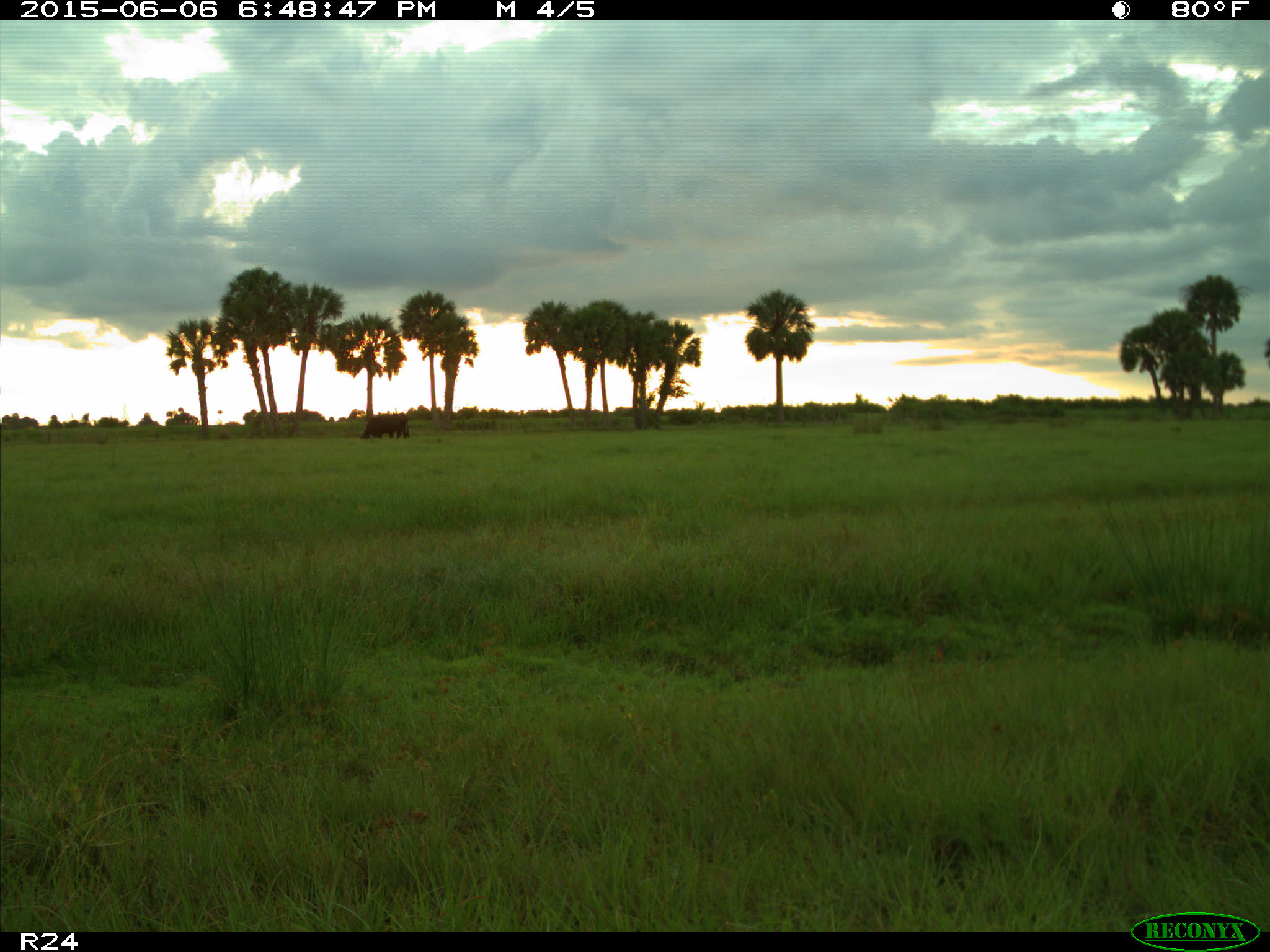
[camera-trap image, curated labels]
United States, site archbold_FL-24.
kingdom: Animalia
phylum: Chordata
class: Mammalia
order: Artiodactyla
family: Bovidae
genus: Bos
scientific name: Bos taurus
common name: domestic cow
Bos taurus (domestic cow).